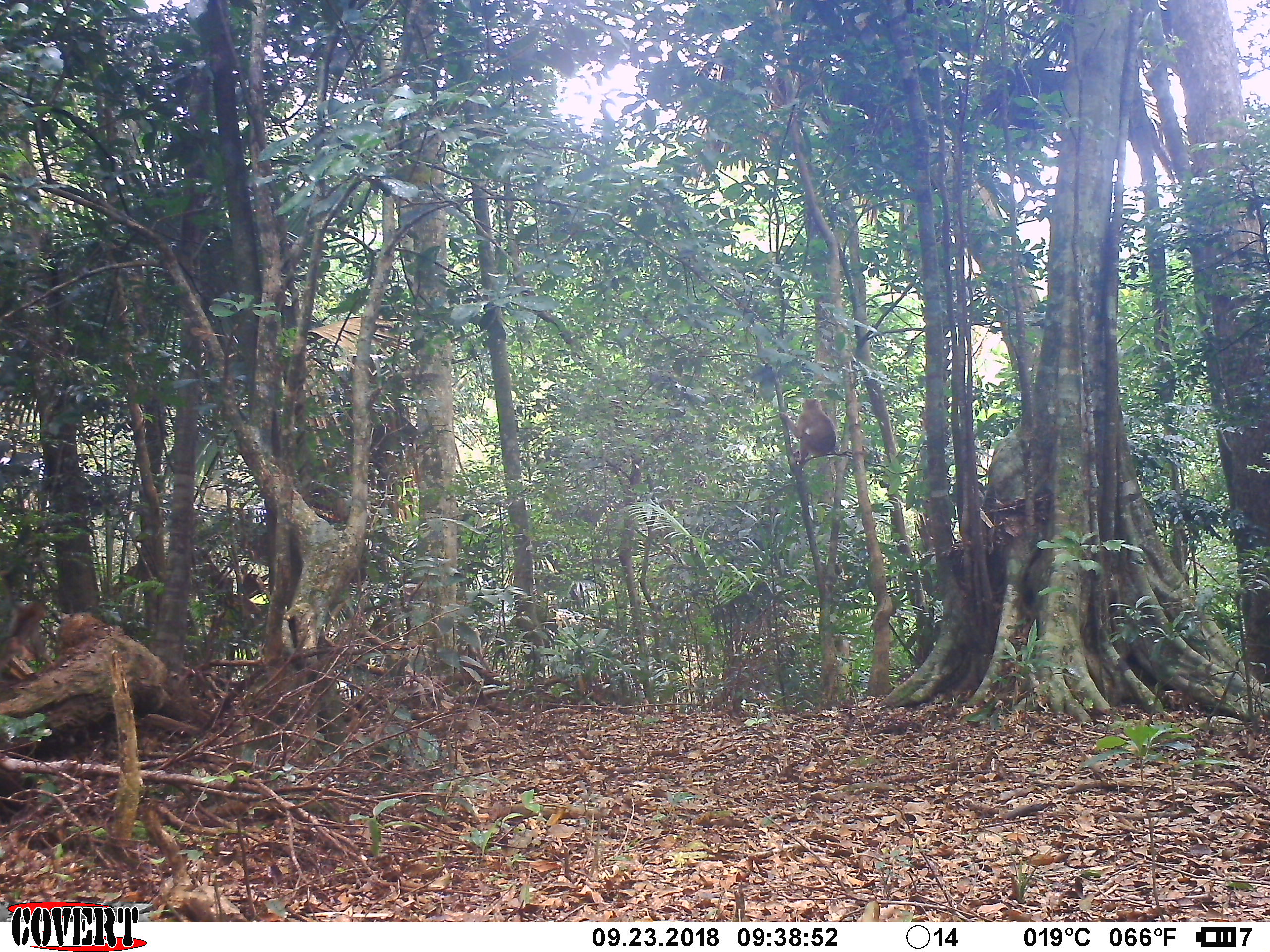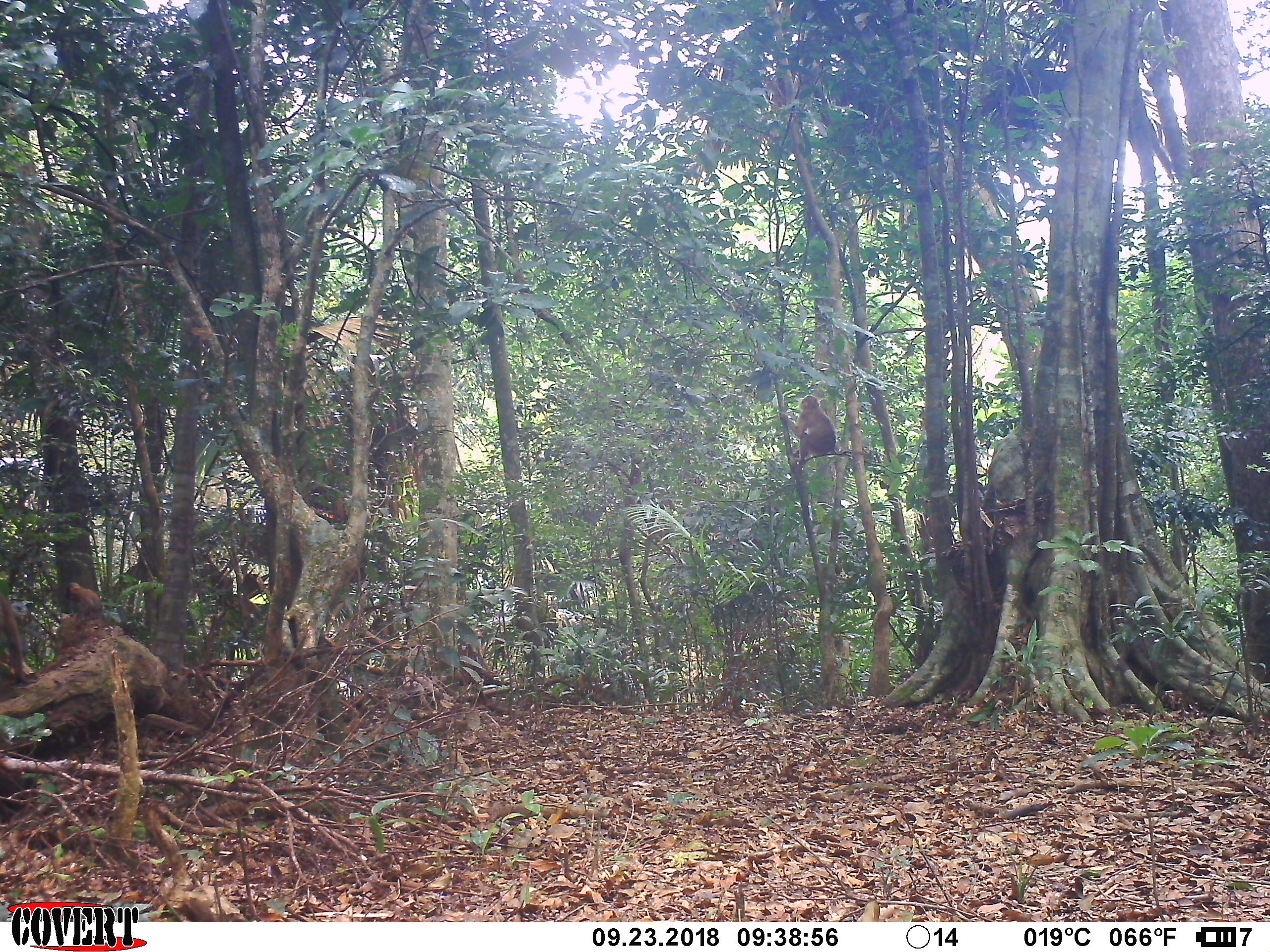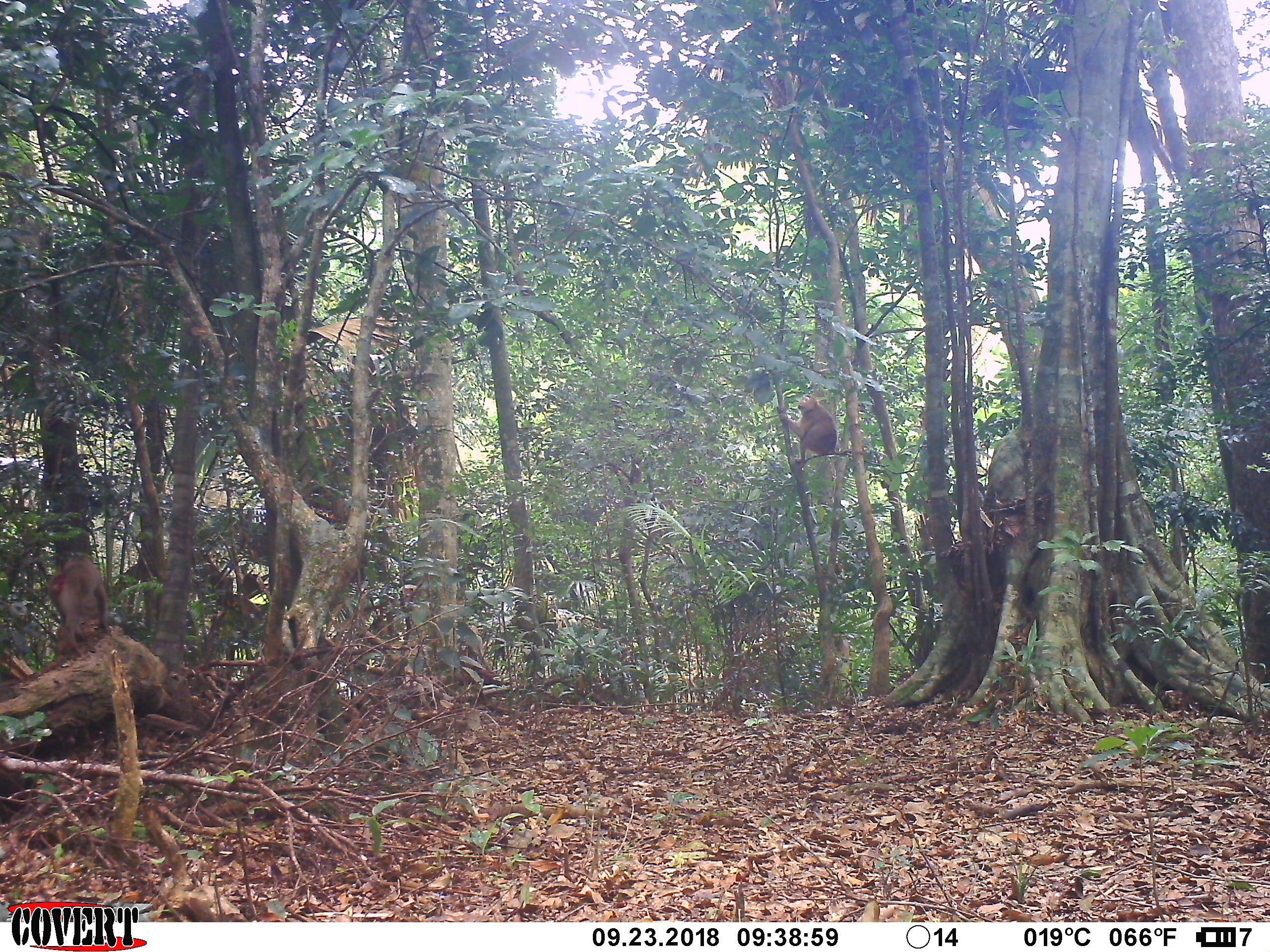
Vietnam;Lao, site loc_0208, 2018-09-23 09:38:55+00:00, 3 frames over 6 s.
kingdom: Animalia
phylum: Chordata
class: Mammalia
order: Primates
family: Cercopithecidae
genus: Macaca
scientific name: Macaca nemestrina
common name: pig-tailed macaque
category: pig tailed macaque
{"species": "pig tailed macaque (pig-tailed macaque) (Macaca nemestrina)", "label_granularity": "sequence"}